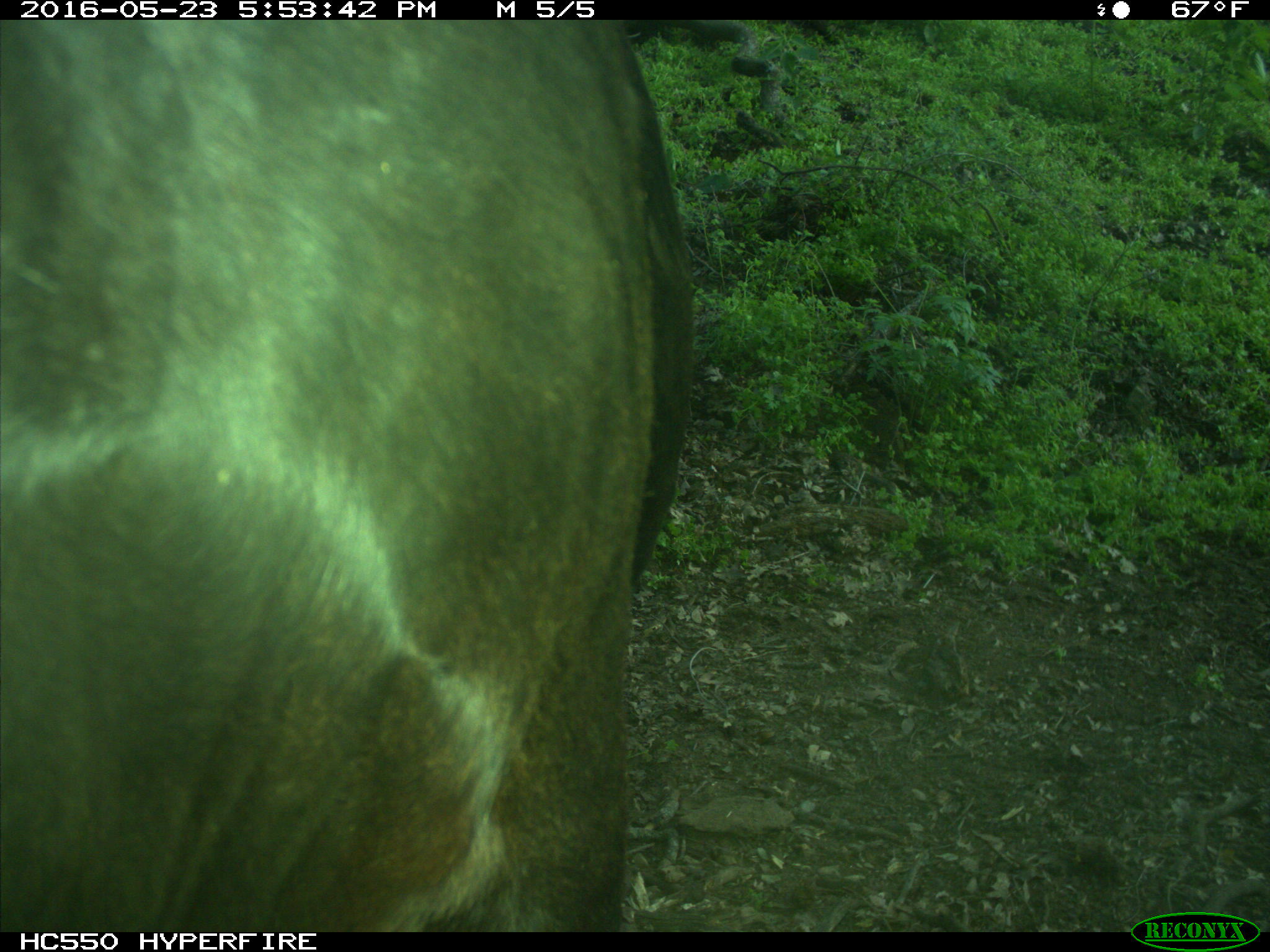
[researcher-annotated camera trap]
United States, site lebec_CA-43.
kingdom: Animalia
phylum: Chordata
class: Mammalia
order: Artiodactyla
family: Bovidae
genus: Bos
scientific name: Bos taurus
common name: domestic cow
Bos taurus (domestic cow).